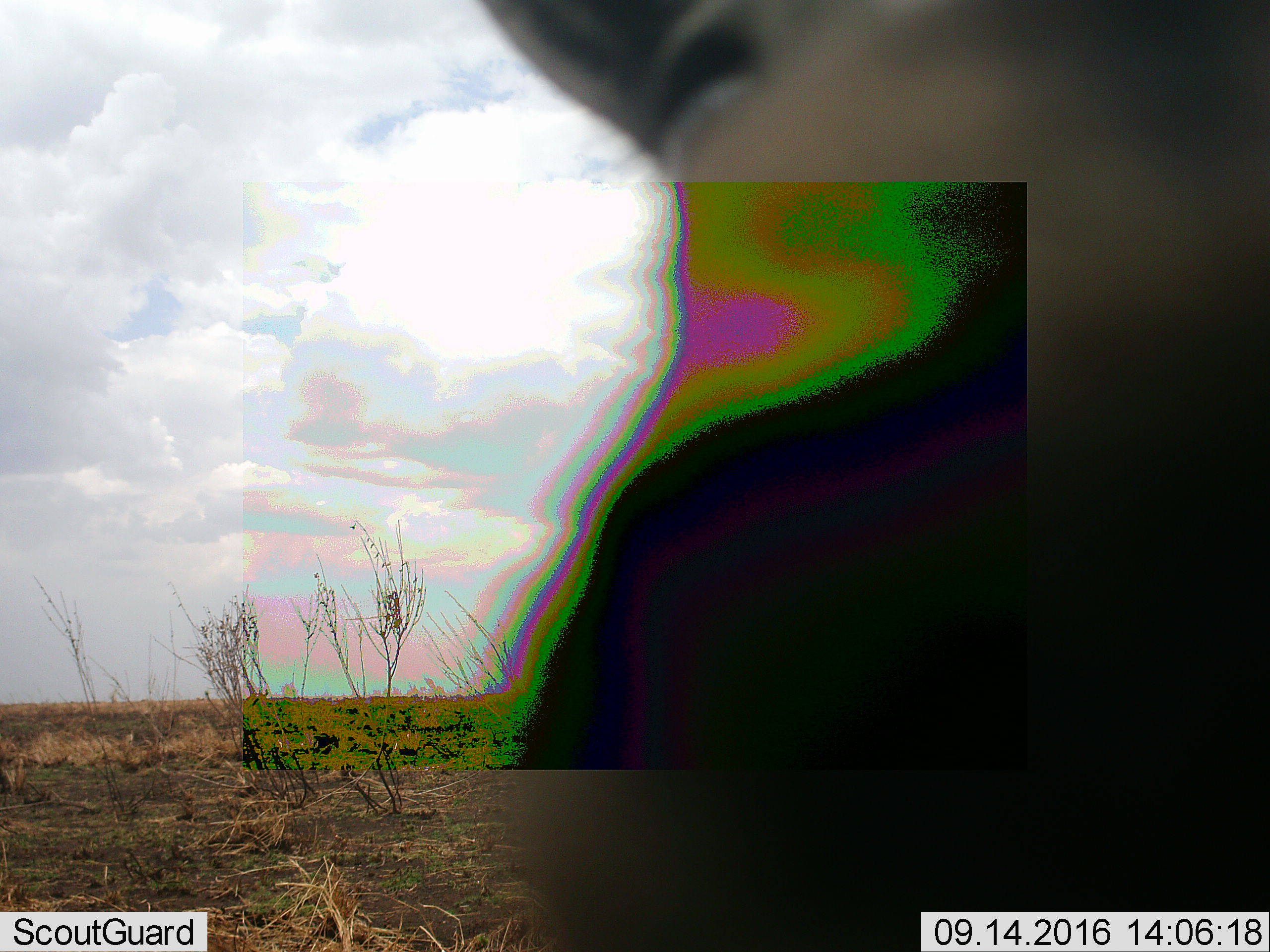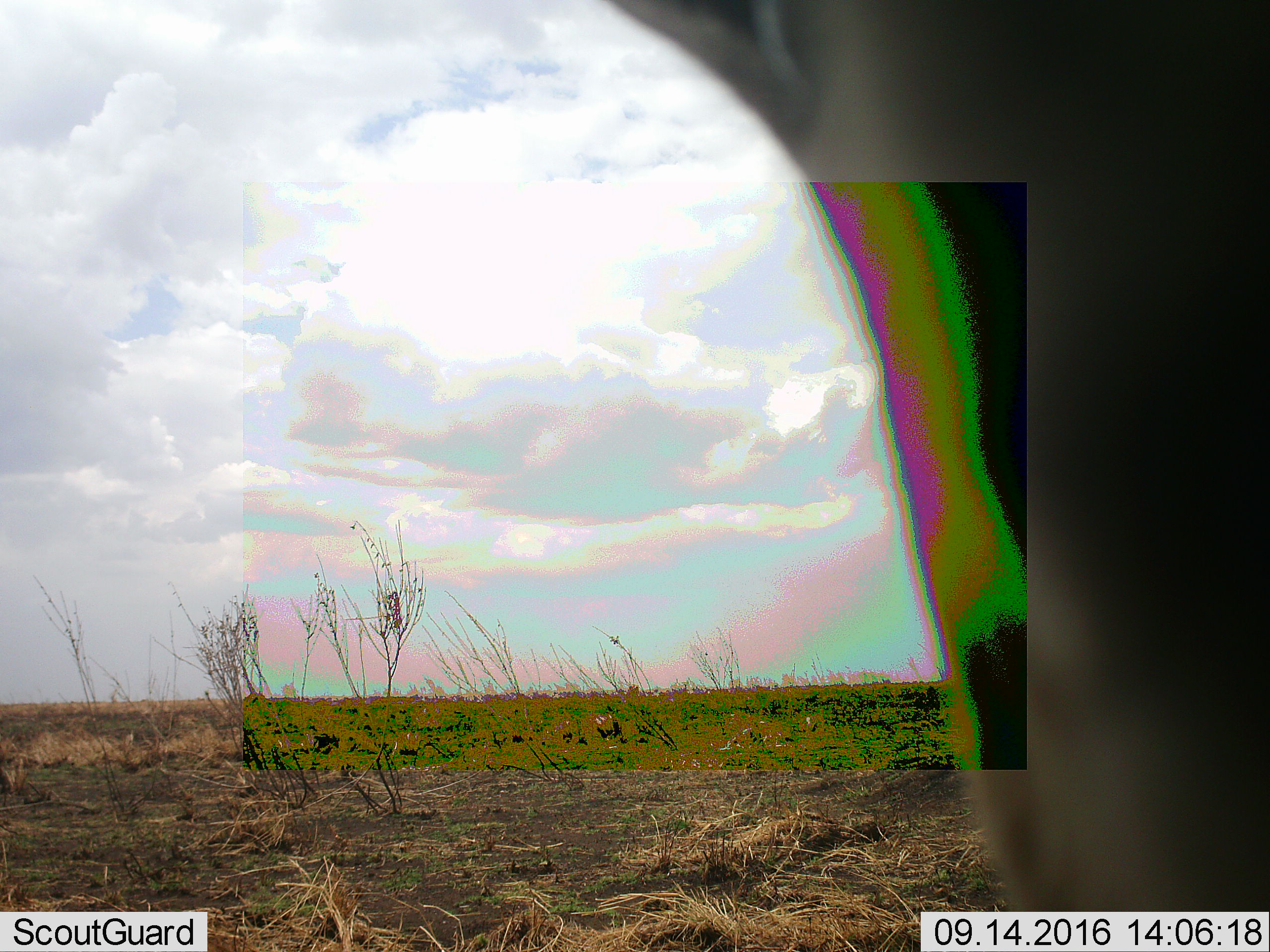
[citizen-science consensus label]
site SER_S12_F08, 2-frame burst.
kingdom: Animalia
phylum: Chordata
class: Mammalia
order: Artiodactyla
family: Bovidae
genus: Eudorcas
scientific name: Eudorcas thomsonii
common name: thomson's gazelle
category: gazellethomsons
Gazellethomsons (thomson's gazelle) (Eudorcas thomsonii), count 2. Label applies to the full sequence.